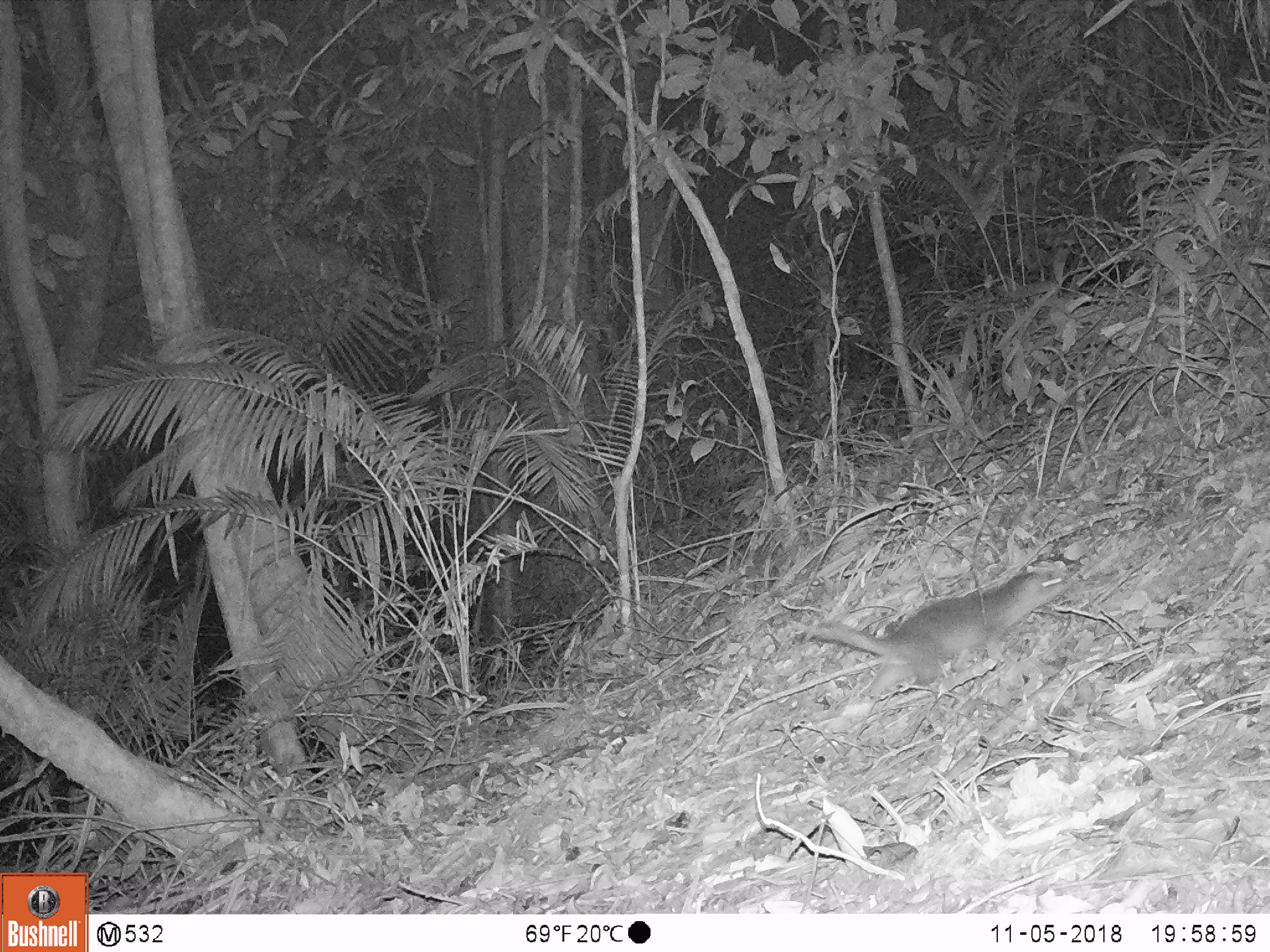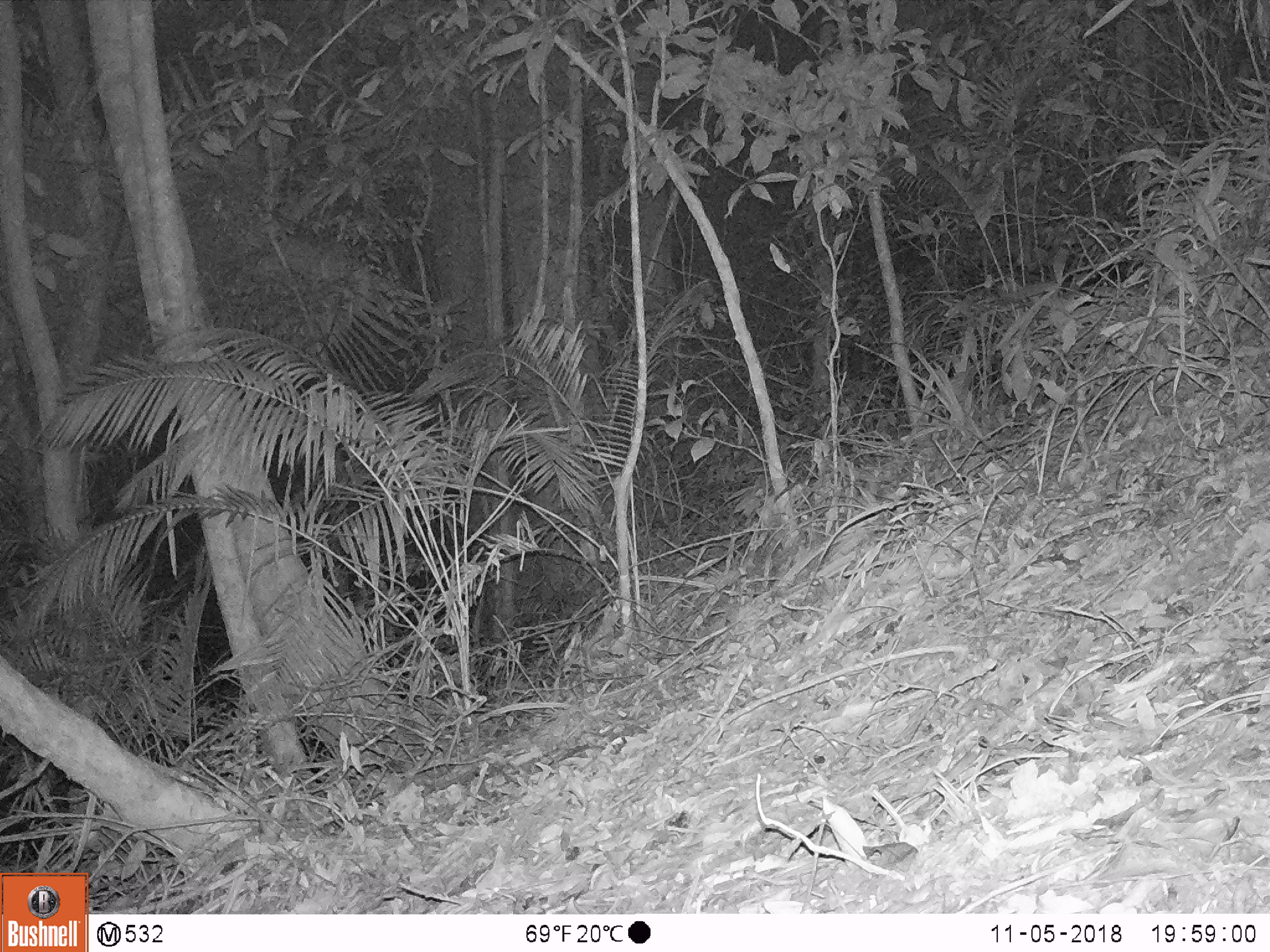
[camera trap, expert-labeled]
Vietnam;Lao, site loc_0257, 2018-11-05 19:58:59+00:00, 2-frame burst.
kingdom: Animalia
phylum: Chordata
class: Mammalia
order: Carnivora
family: Mustelidae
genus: Melogale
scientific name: Melogale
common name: ferret badger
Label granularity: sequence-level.